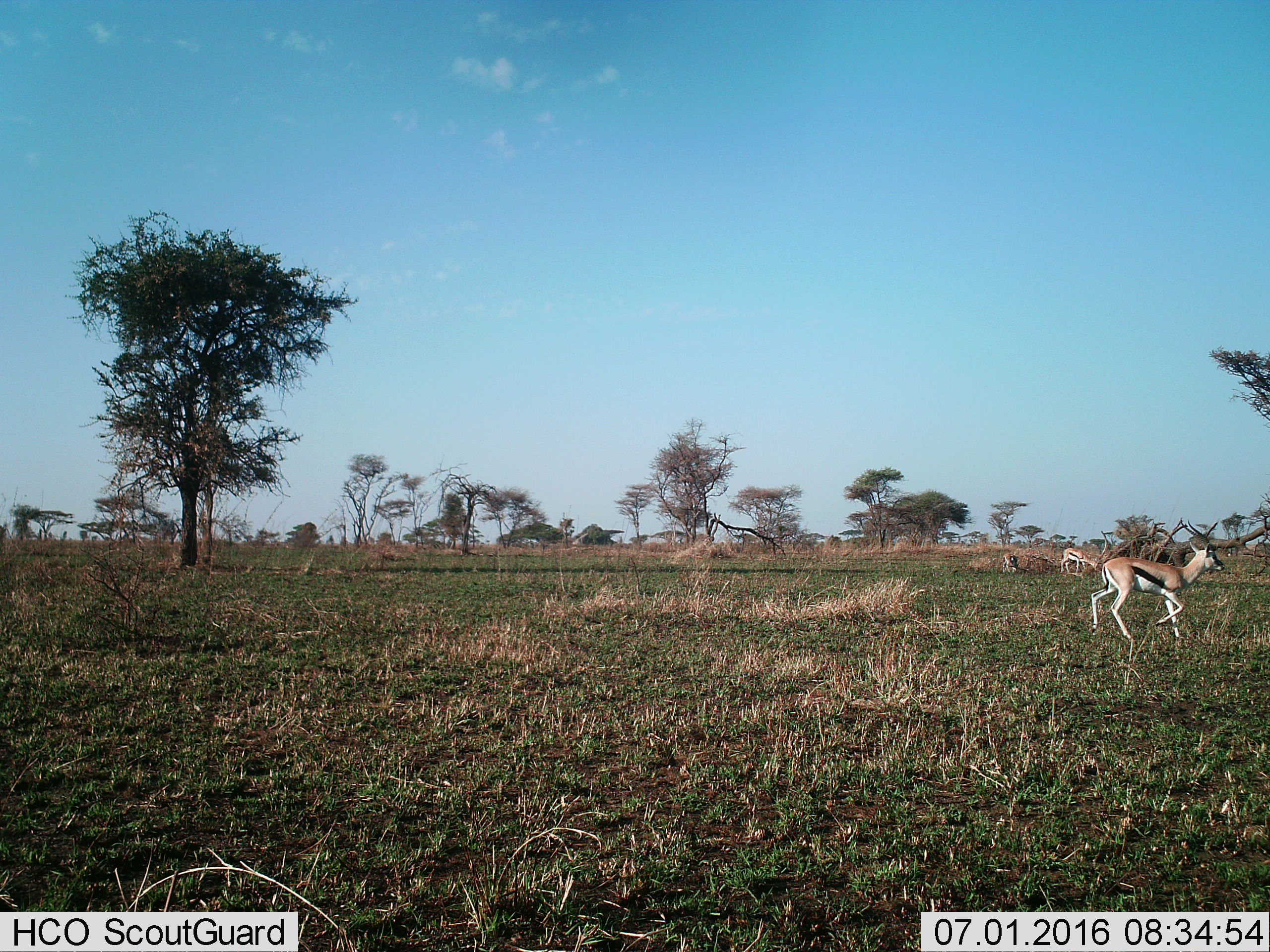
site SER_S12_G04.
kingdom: Animalia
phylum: Chordata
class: Mammalia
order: Artiodactyla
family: Bovidae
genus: Eudorcas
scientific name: Eudorcas thomsonii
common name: thomson's gazelle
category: gazellethomsons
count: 3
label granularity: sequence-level